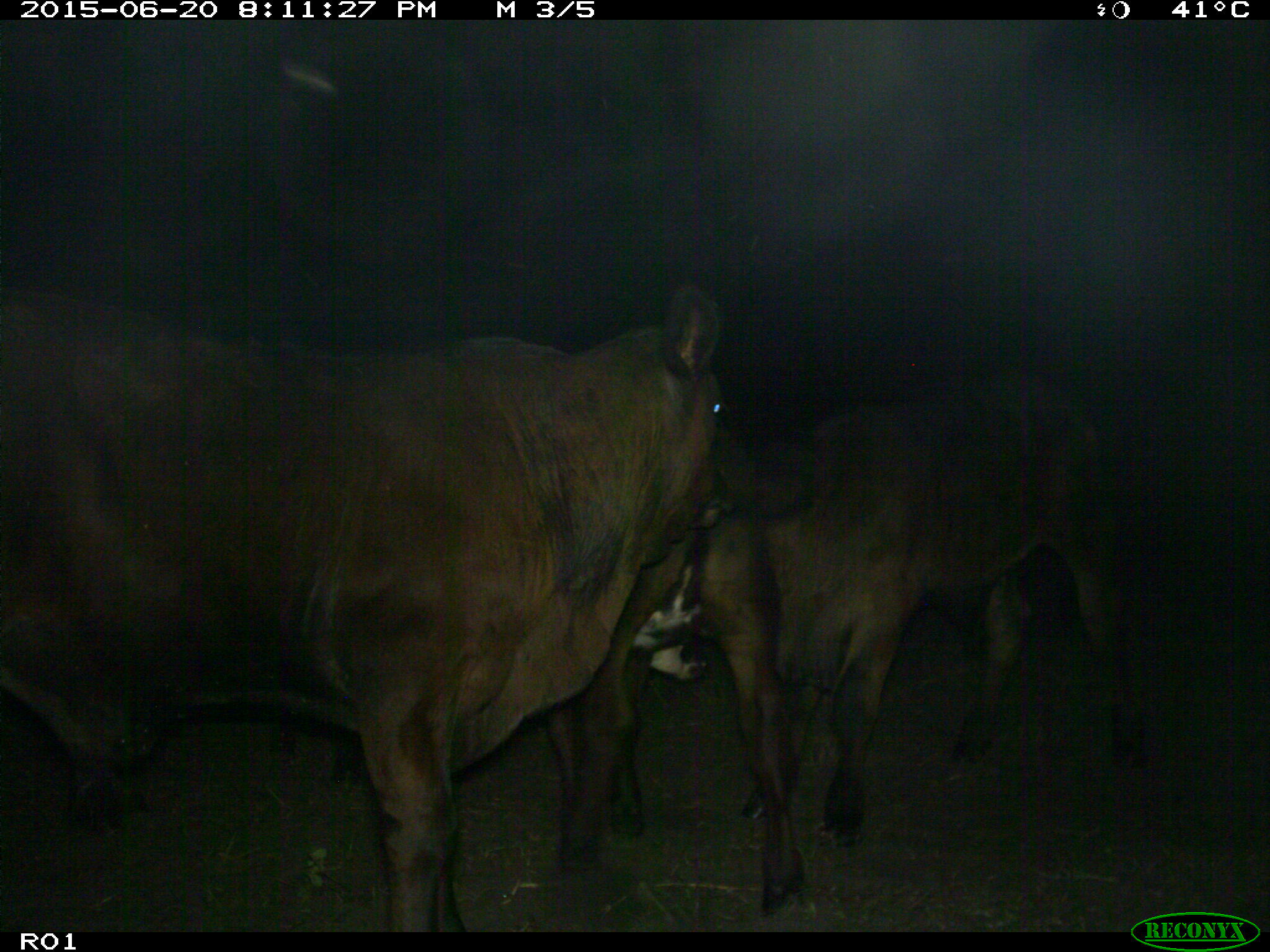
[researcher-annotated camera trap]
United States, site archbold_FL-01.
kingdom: Animalia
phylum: Chordata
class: Mammalia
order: Artiodactyla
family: Bovidae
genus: Bos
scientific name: Bos taurus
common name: domestic cow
Bos taurus (domestic cow).